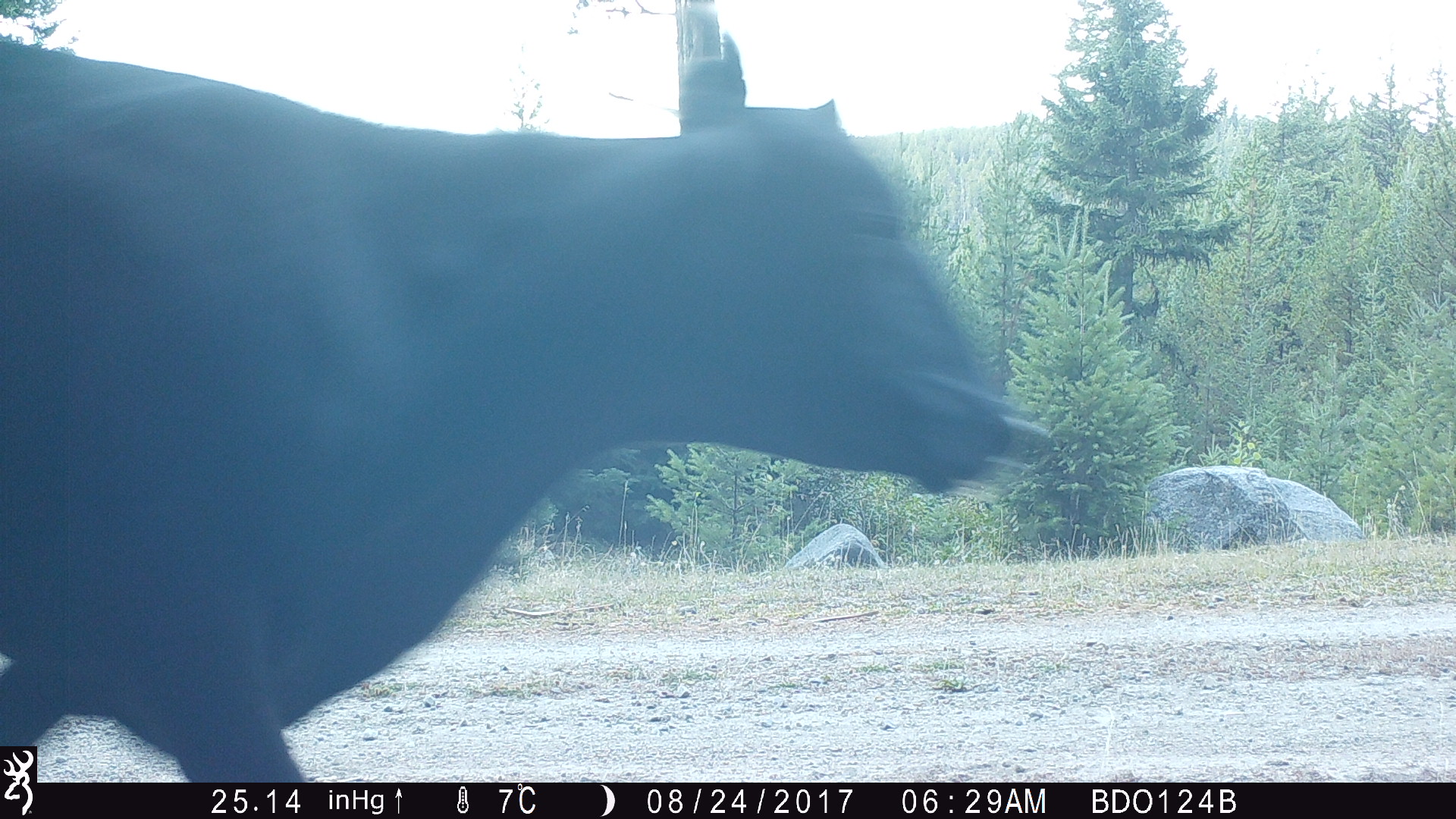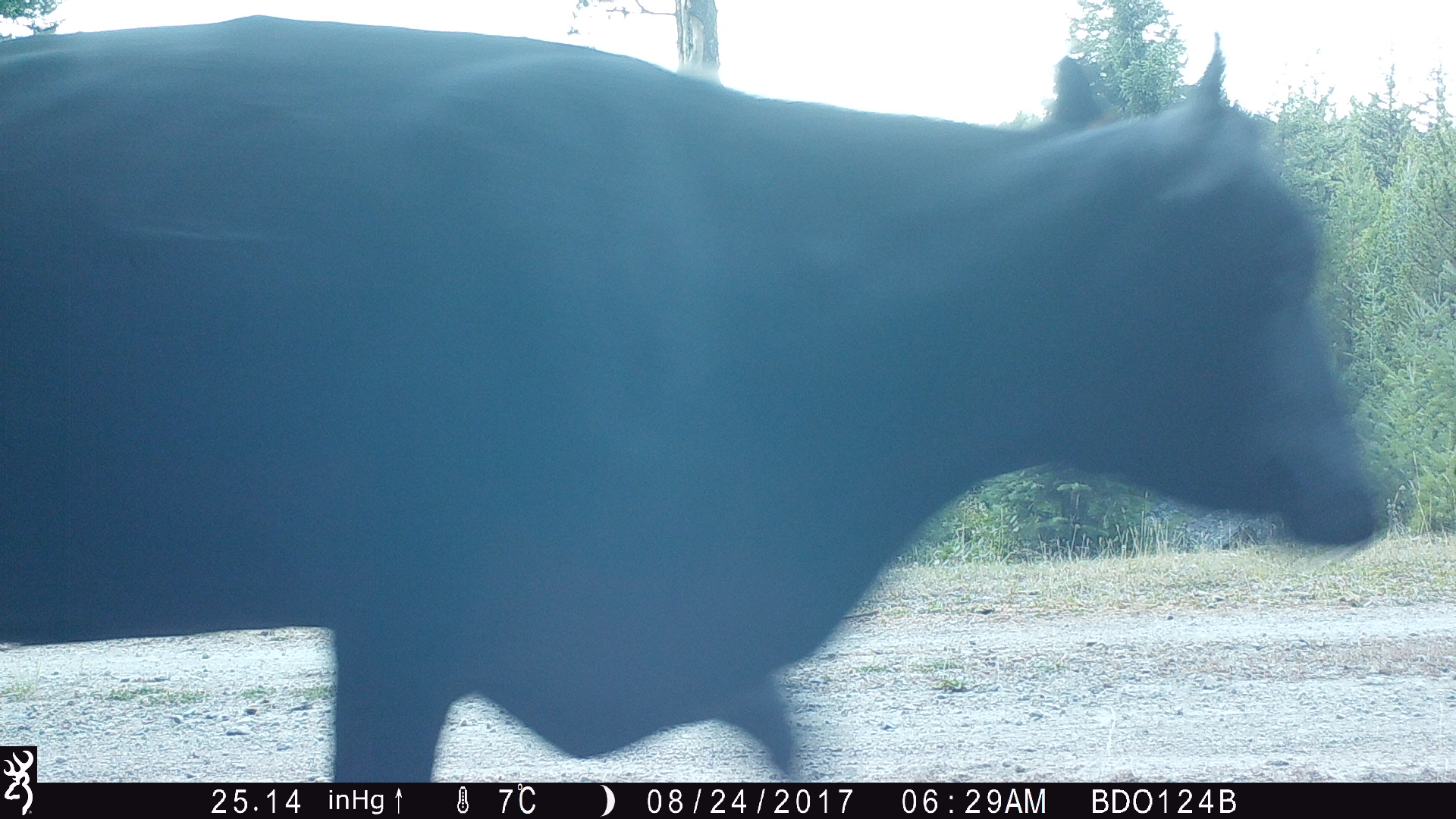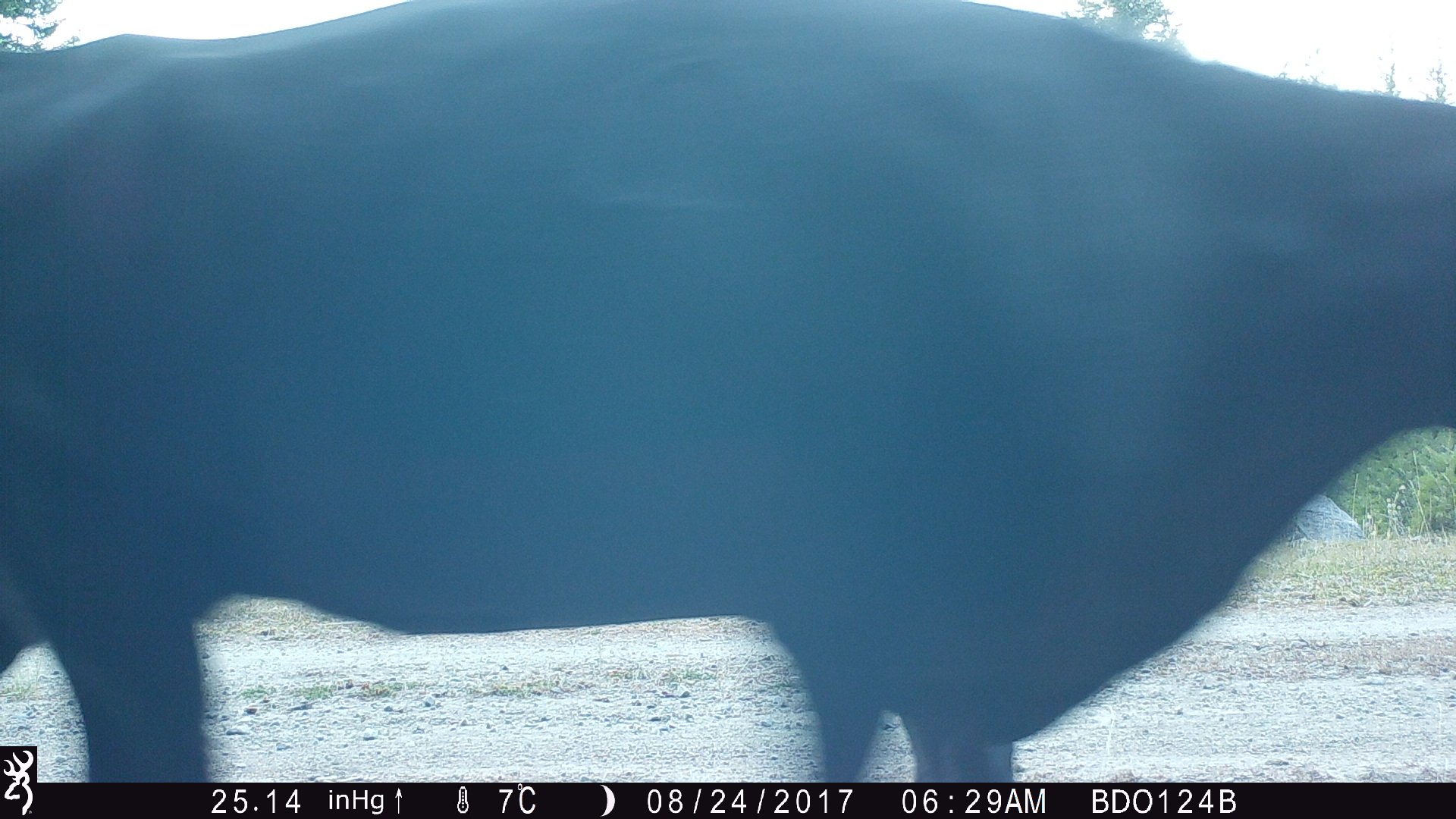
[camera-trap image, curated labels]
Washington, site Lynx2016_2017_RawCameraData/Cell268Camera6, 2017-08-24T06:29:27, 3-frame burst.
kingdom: Animalia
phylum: Chordata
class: Mammalia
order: Artiodactyla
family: Bovidae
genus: Bos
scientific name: Bos taurus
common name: domestic cattle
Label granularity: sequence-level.